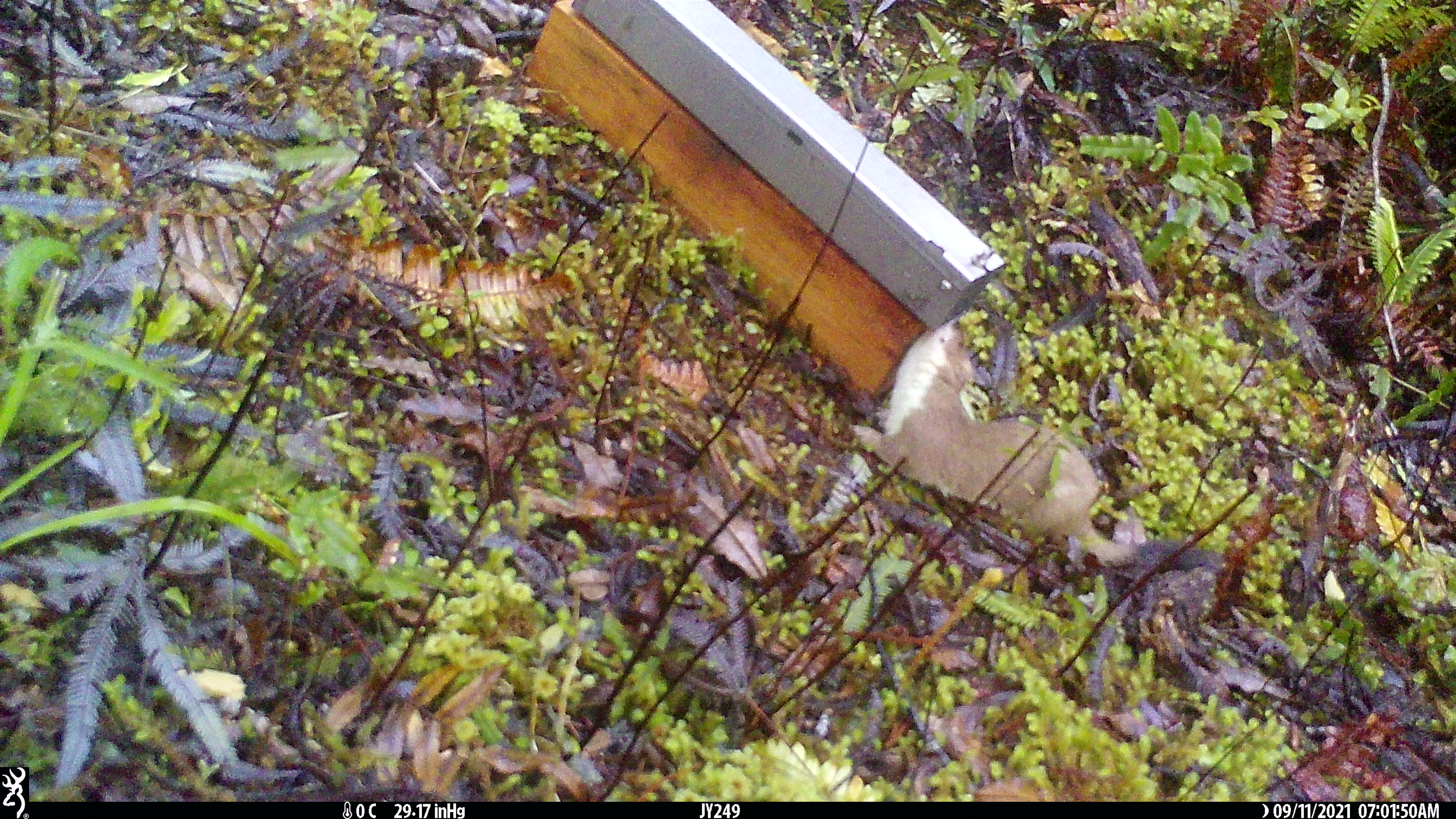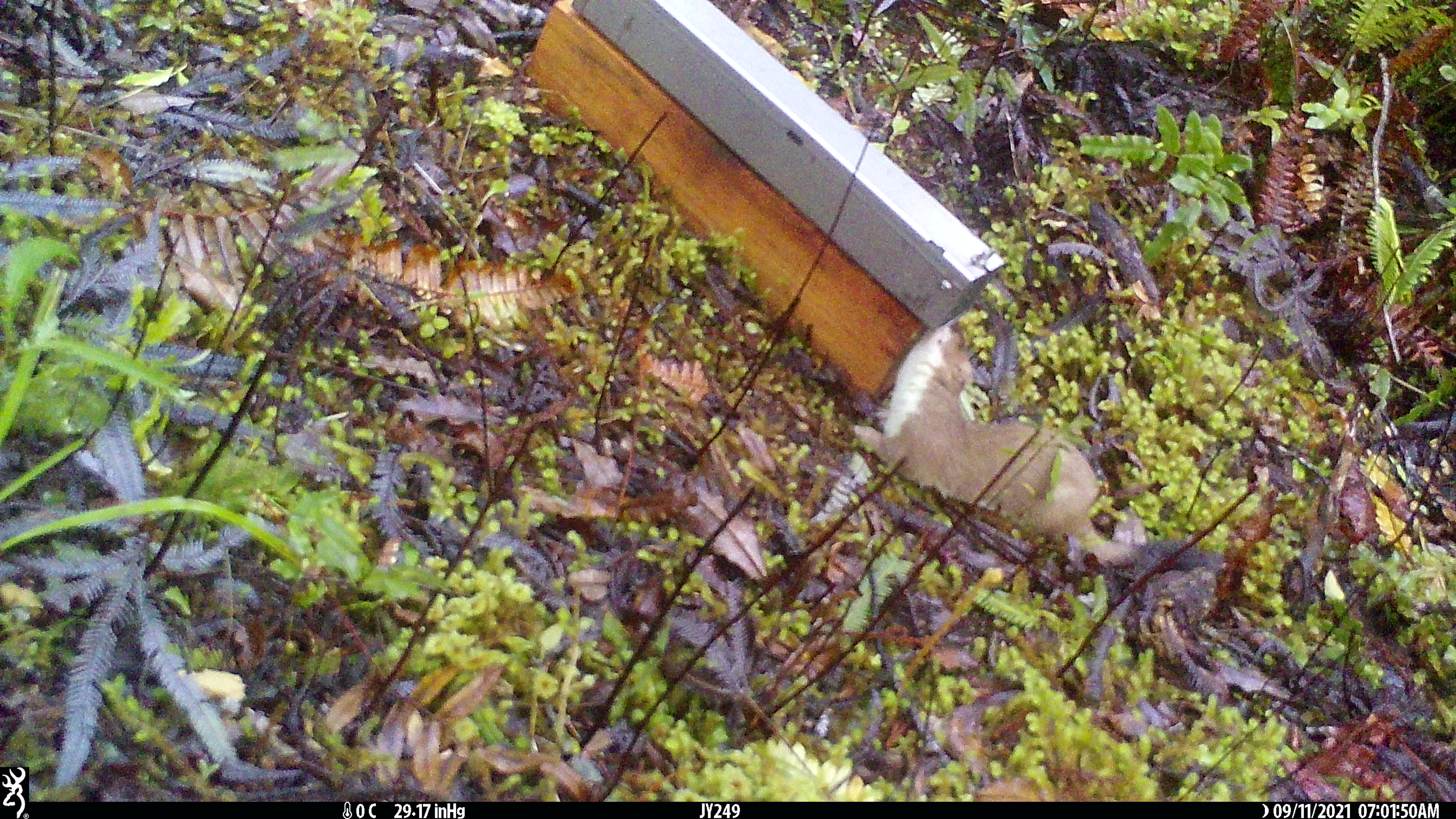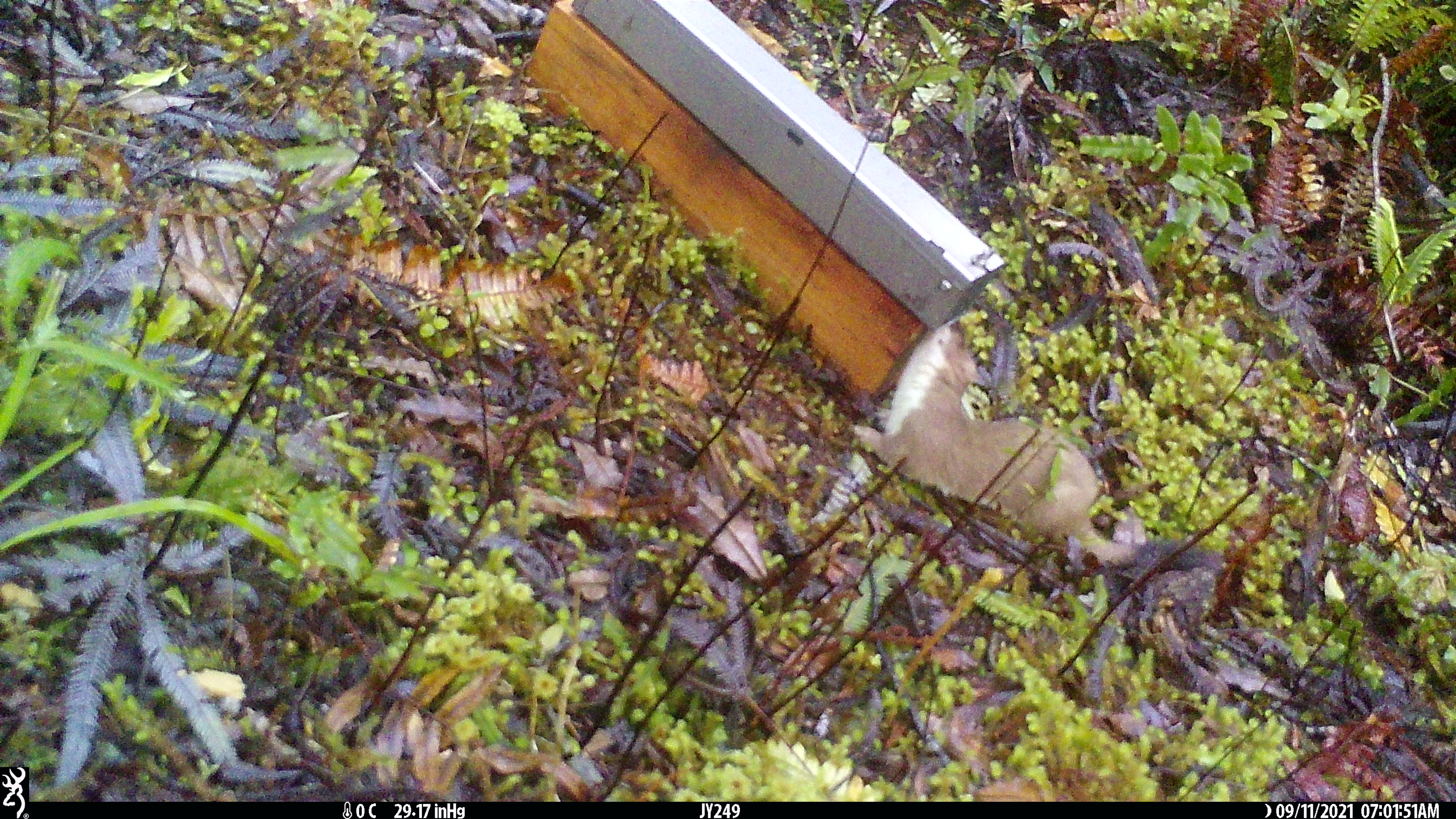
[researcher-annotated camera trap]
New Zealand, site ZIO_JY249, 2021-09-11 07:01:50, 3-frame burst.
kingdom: Animalia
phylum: Chordata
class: Mammalia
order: Carnivora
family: Mustelidae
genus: Mustela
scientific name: Mustela erminea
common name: stoat